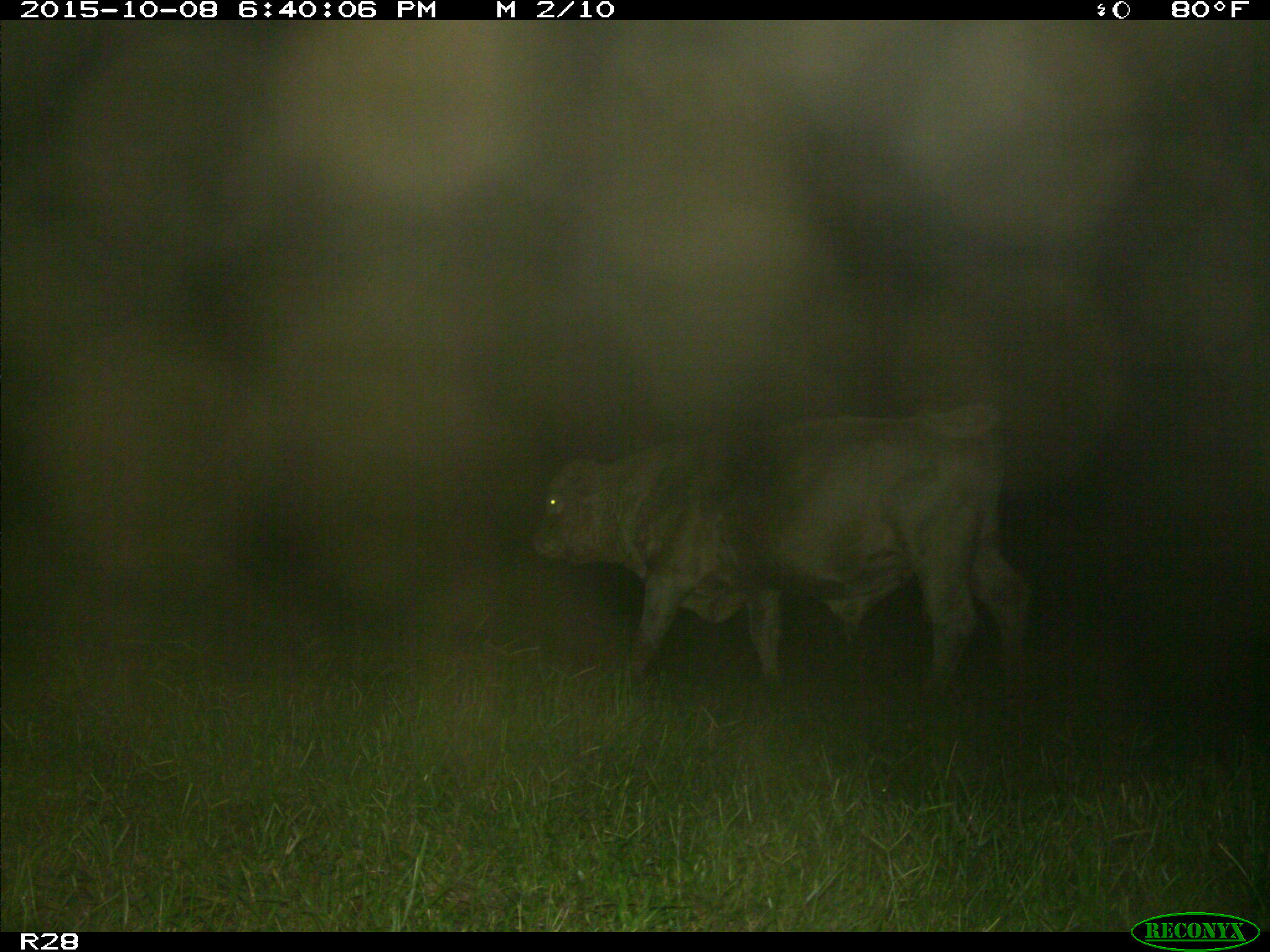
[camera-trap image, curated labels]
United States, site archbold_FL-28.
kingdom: Animalia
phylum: Chordata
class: Mammalia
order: Artiodactyla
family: Bovidae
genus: Bos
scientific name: Bos taurus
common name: domestic cow